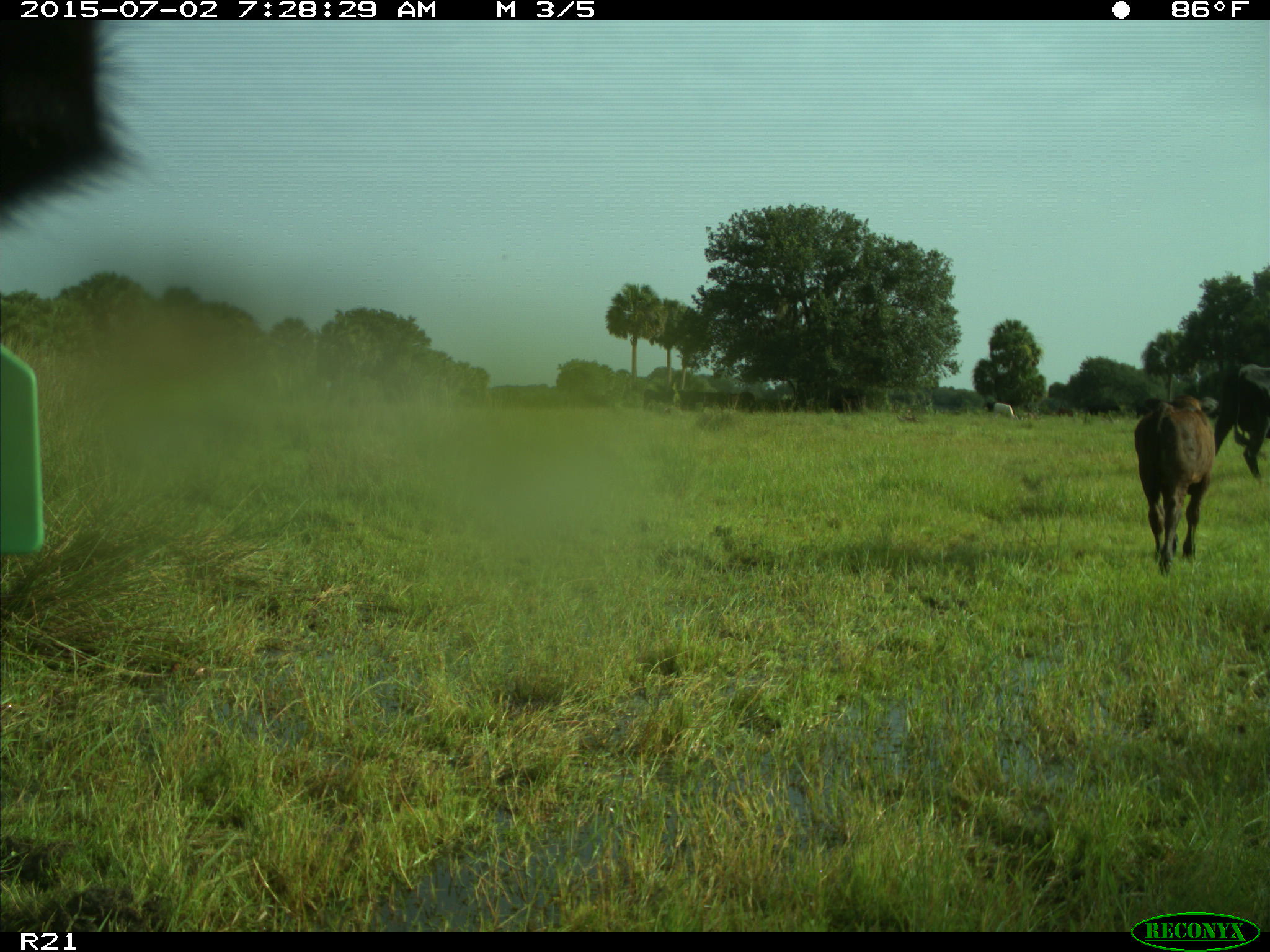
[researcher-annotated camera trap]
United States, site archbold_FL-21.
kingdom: Animalia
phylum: Chordata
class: Mammalia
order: Artiodactyla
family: Bovidae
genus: Bos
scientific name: Bos taurus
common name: domestic cow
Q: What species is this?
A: Bos taurus (domestic cow).